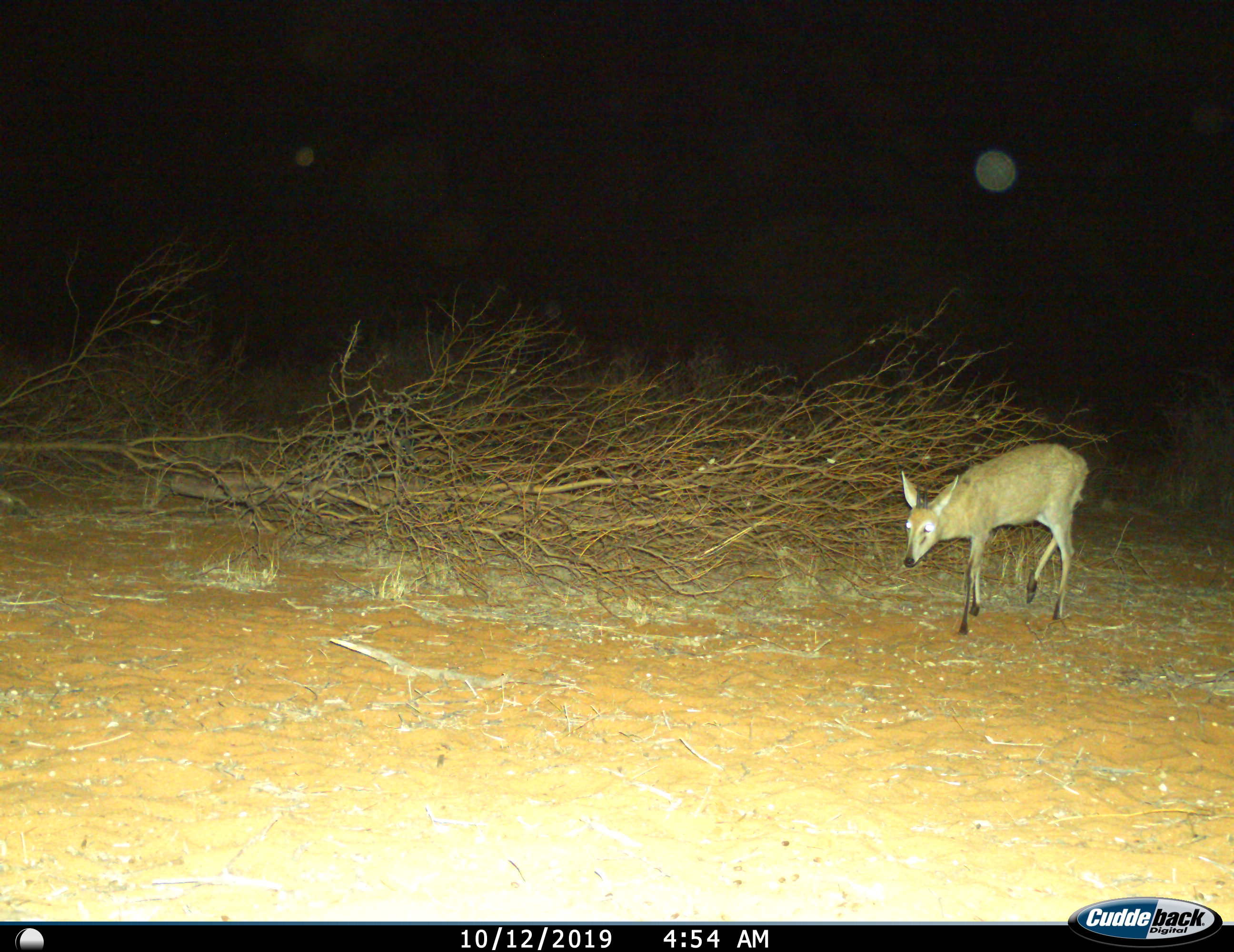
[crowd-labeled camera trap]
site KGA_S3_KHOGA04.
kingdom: Animalia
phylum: Chordata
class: Mammalia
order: Artiodactyla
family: Bovidae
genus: Sylvicapra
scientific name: Sylvicapra grimmia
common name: common duiker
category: duikercommongrey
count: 1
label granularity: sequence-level